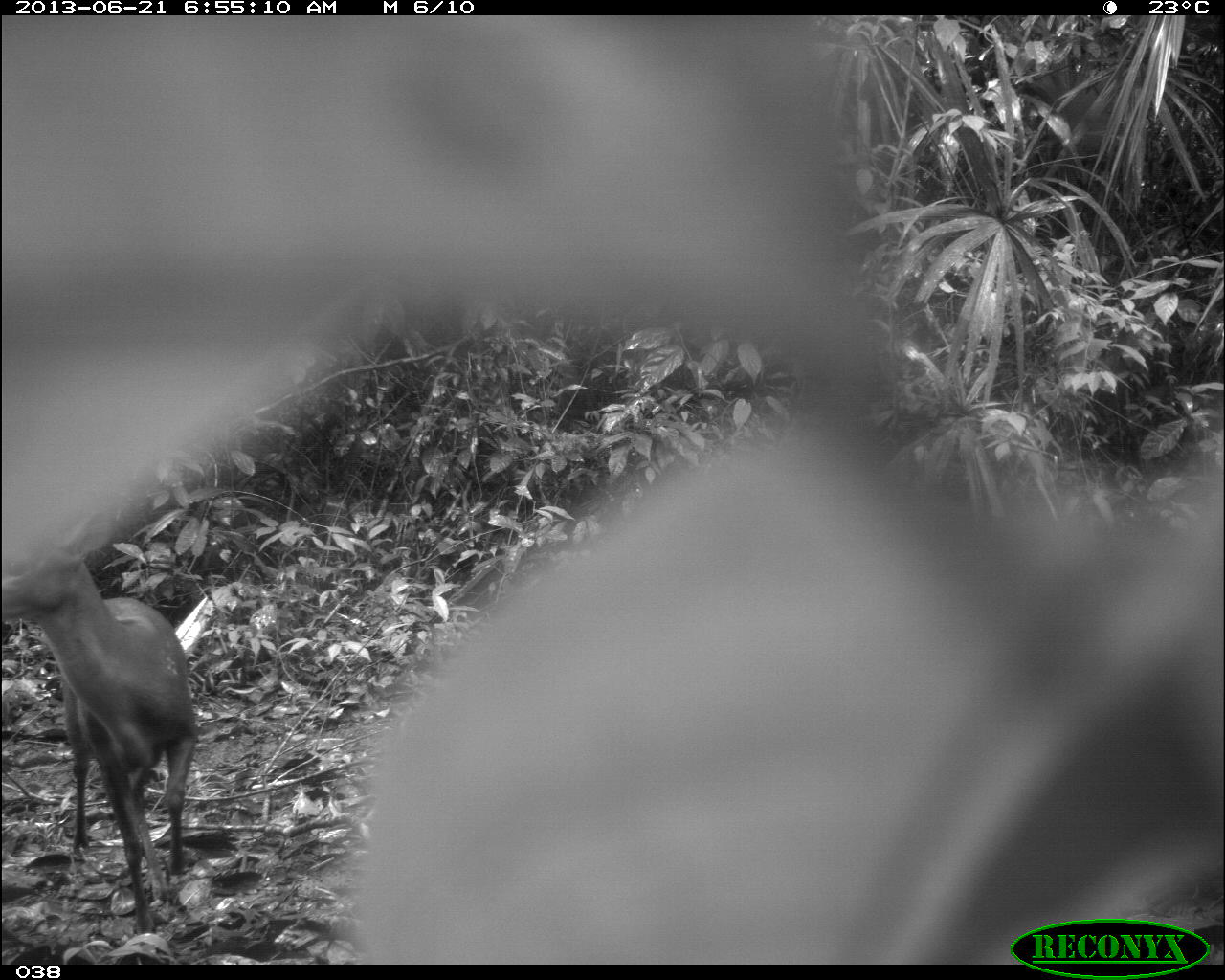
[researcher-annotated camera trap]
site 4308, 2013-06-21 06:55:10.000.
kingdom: Animalia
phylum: Chordata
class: Mammalia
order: Artiodactyla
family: Cervidae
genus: Mazama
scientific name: Mazama temama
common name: central american red brocket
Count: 2.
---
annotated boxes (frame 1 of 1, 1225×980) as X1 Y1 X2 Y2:
mazama temama: 1 555 199 931